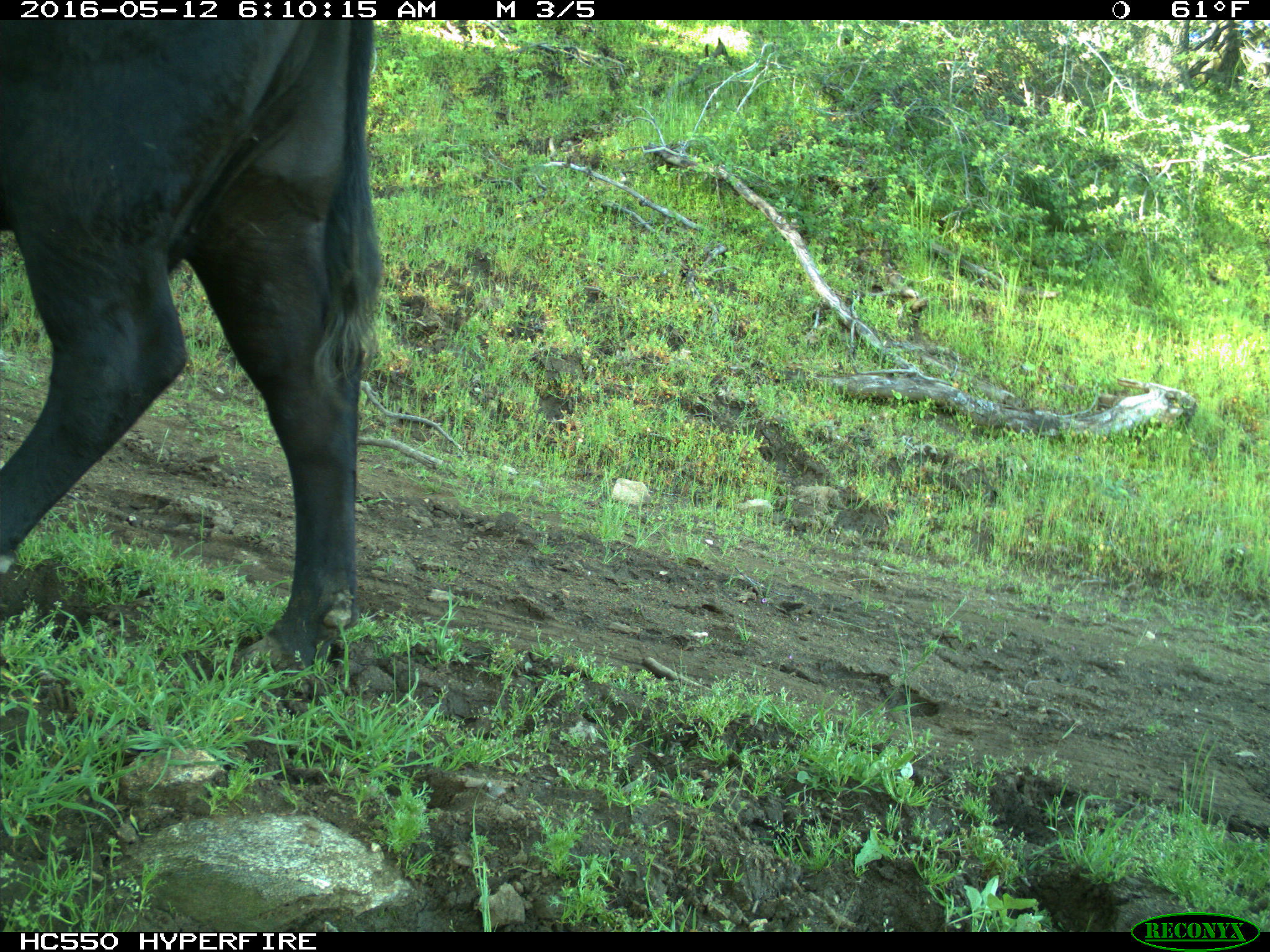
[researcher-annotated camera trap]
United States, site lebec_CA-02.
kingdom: Animalia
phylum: Chordata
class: Mammalia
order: Artiodactyla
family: Bovidae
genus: Bos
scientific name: Bos taurus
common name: domestic cow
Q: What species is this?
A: Bos taurus (domestic cow).